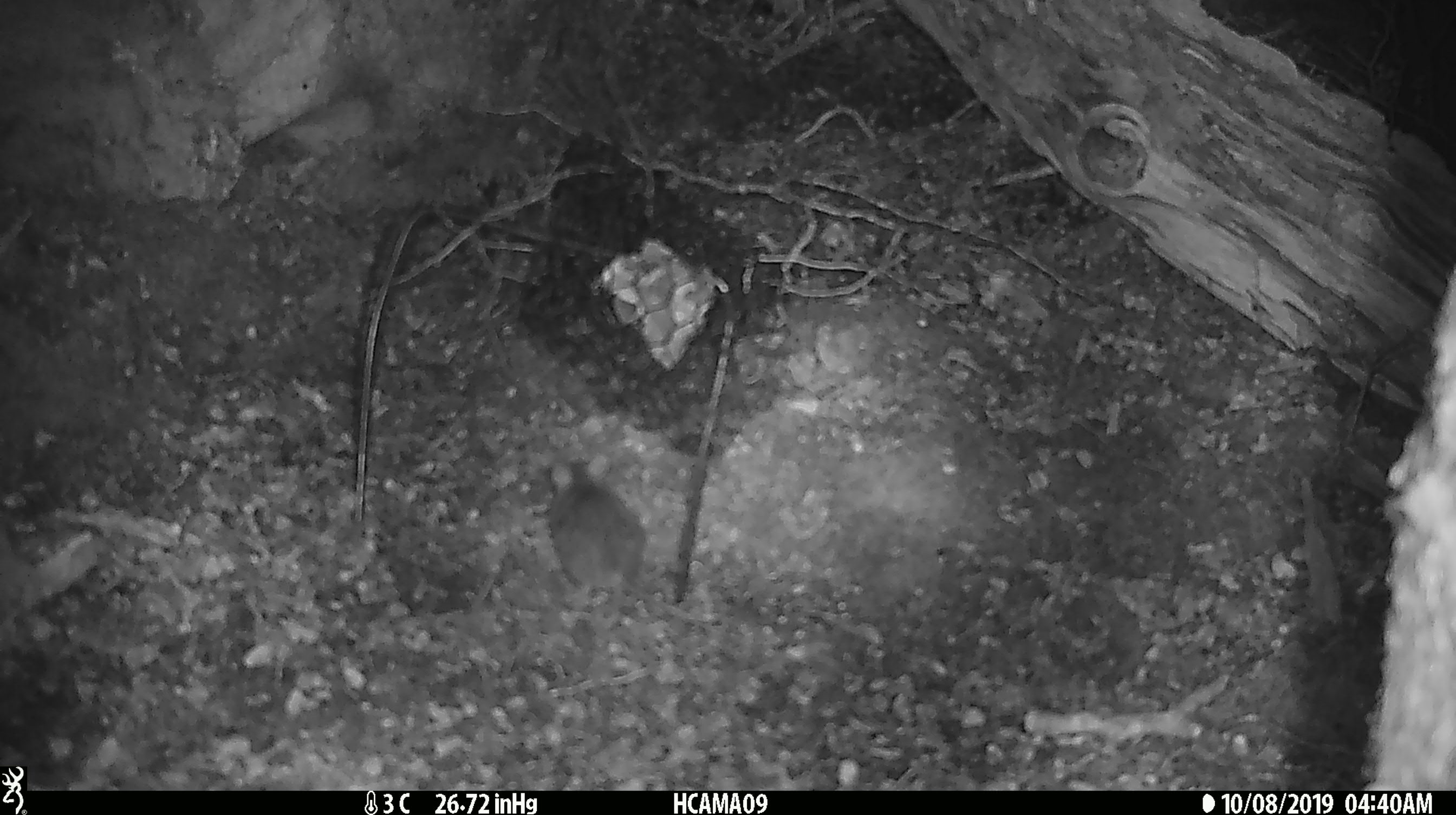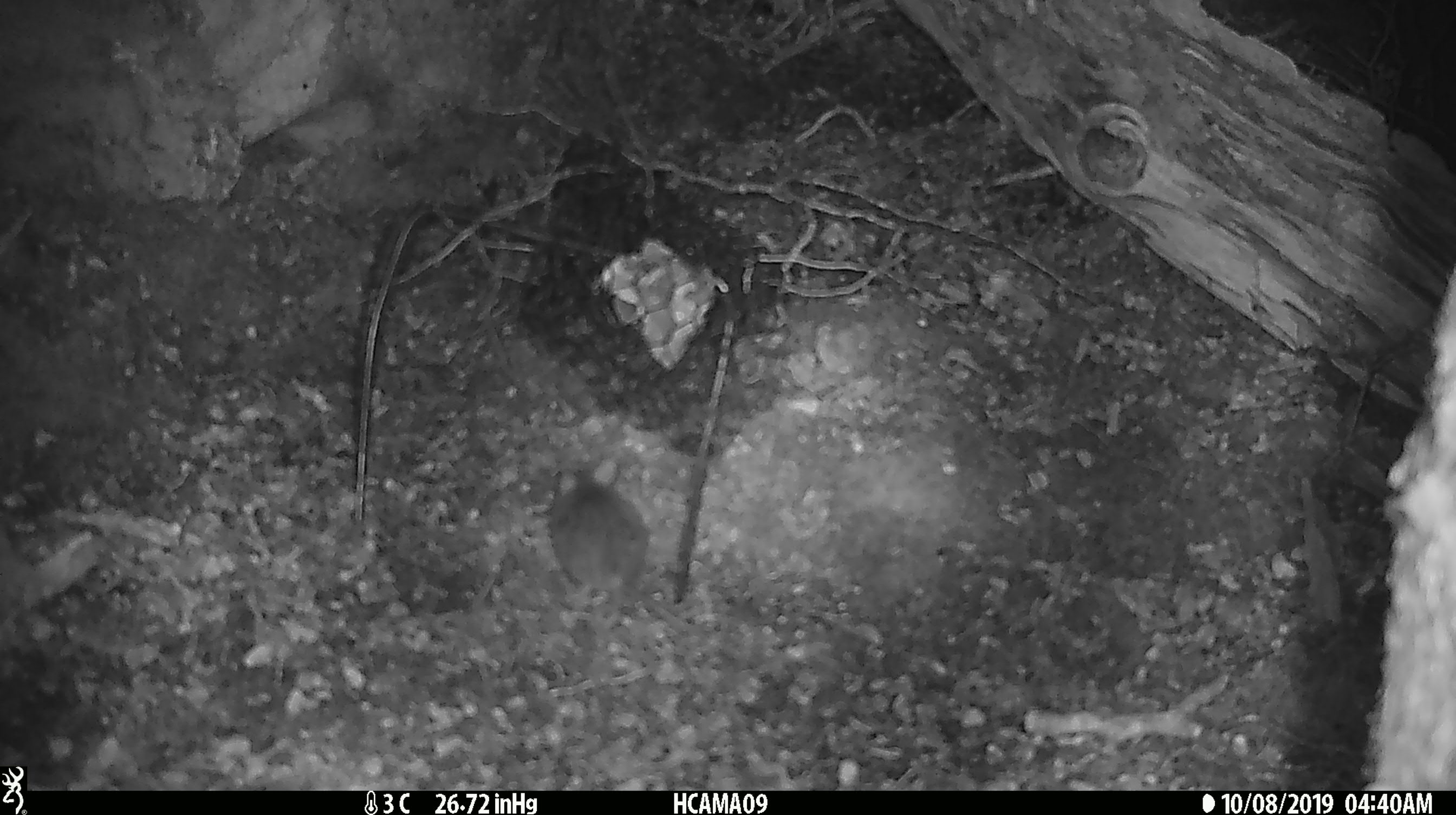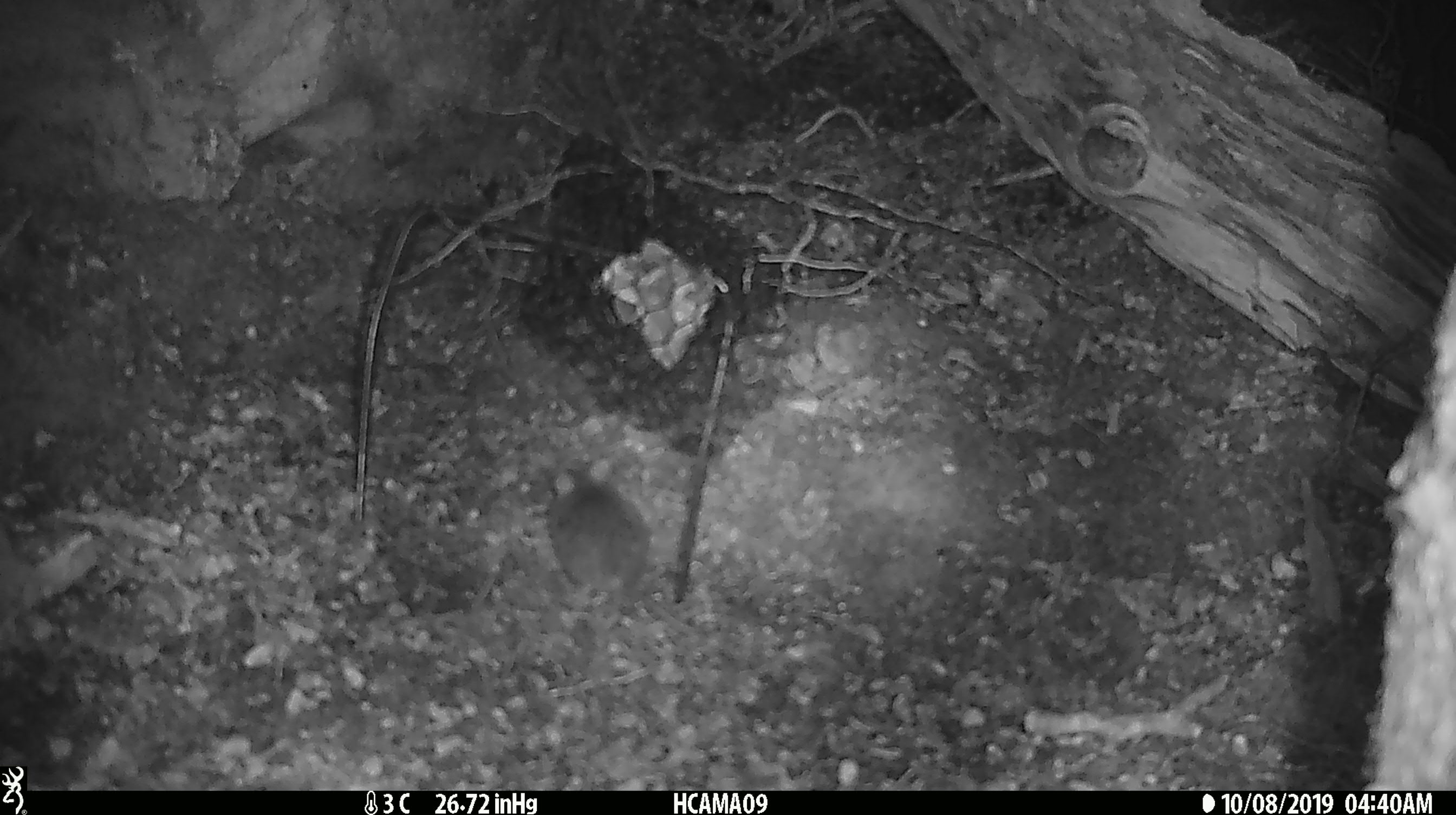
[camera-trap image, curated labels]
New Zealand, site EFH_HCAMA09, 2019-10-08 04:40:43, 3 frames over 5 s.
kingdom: Animalia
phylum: Chordata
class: Mammalia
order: Rodentia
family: Muridae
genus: Mus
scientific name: Mus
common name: mouse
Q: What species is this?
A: Mouse (Mus).